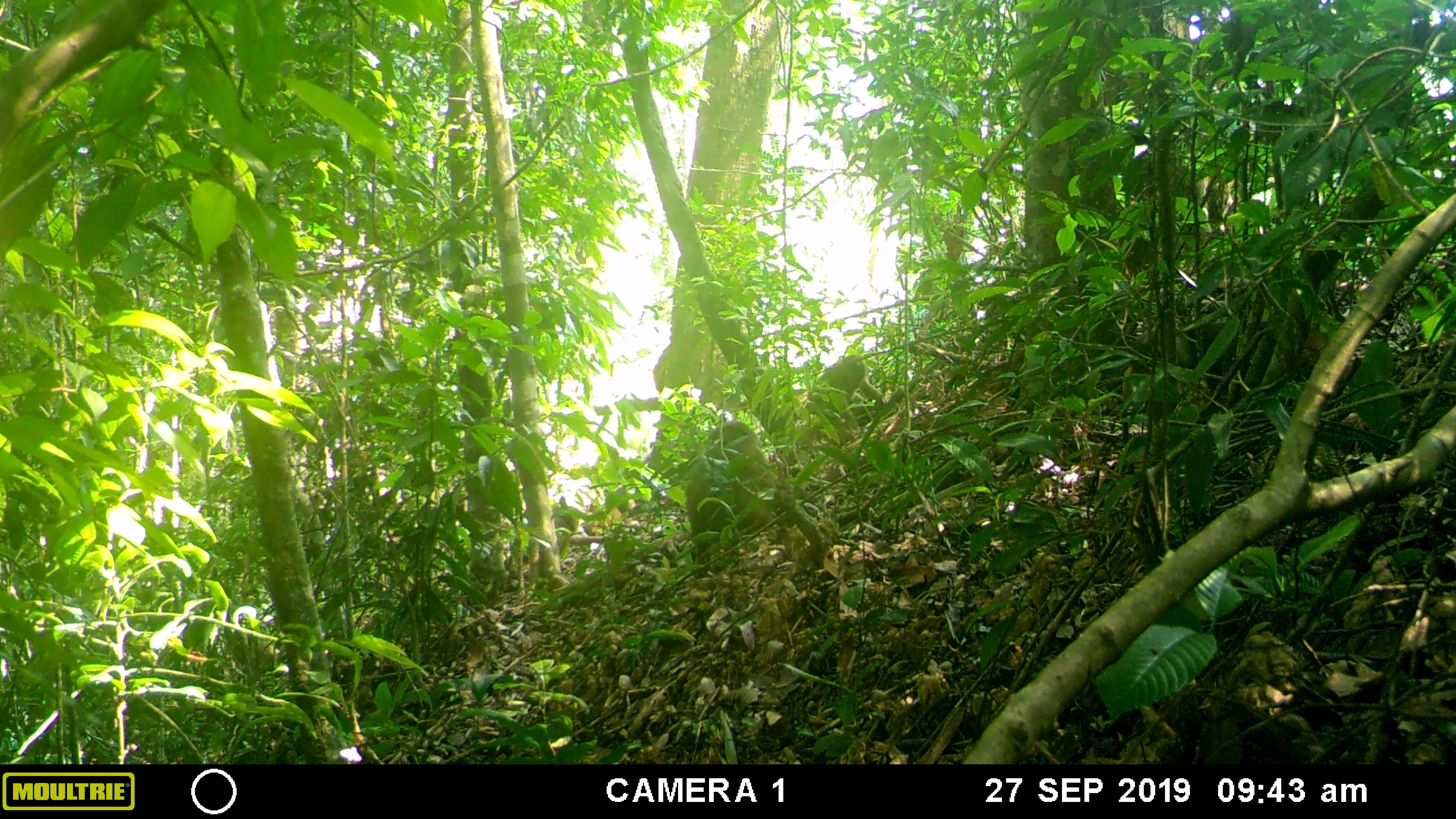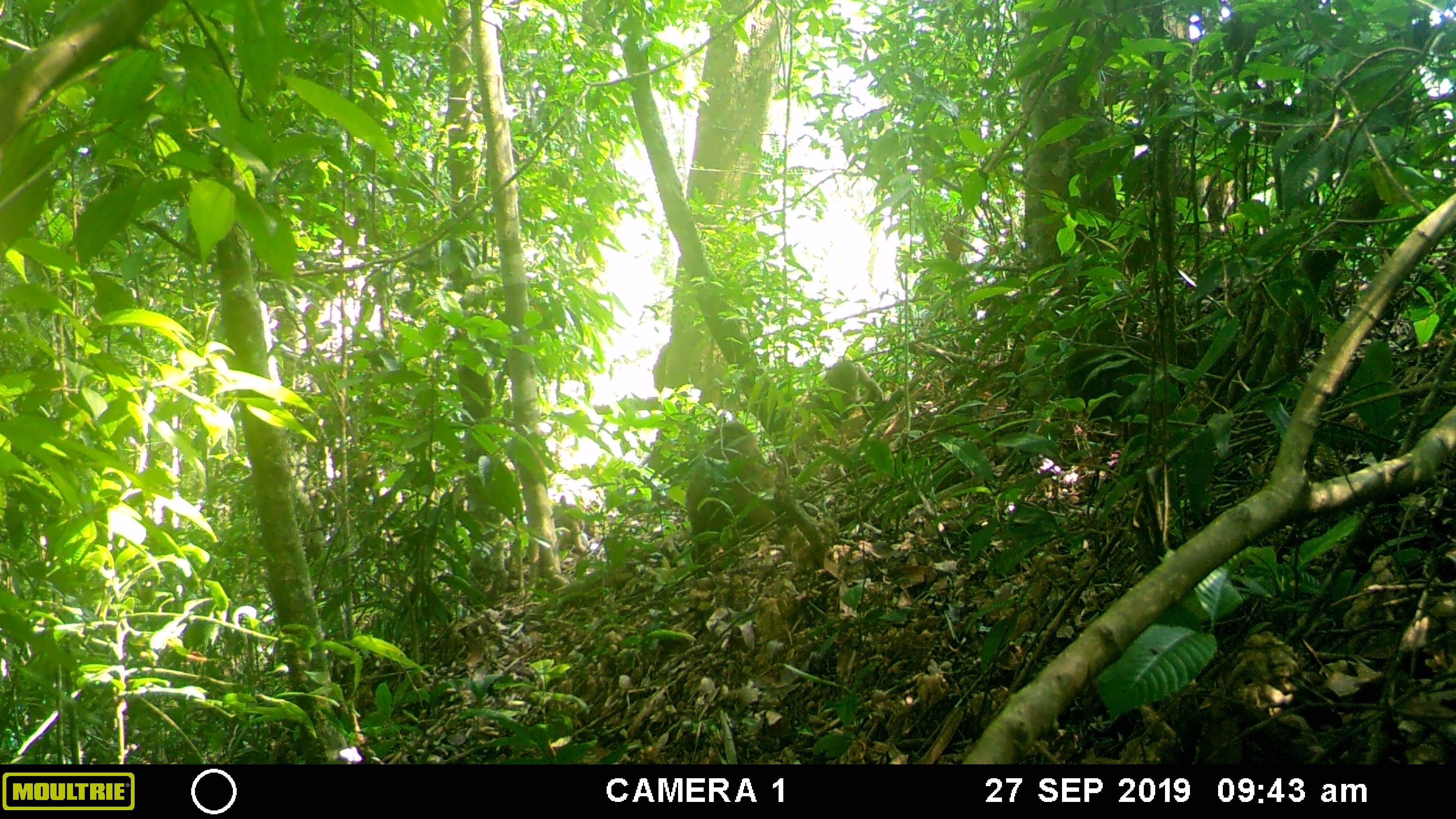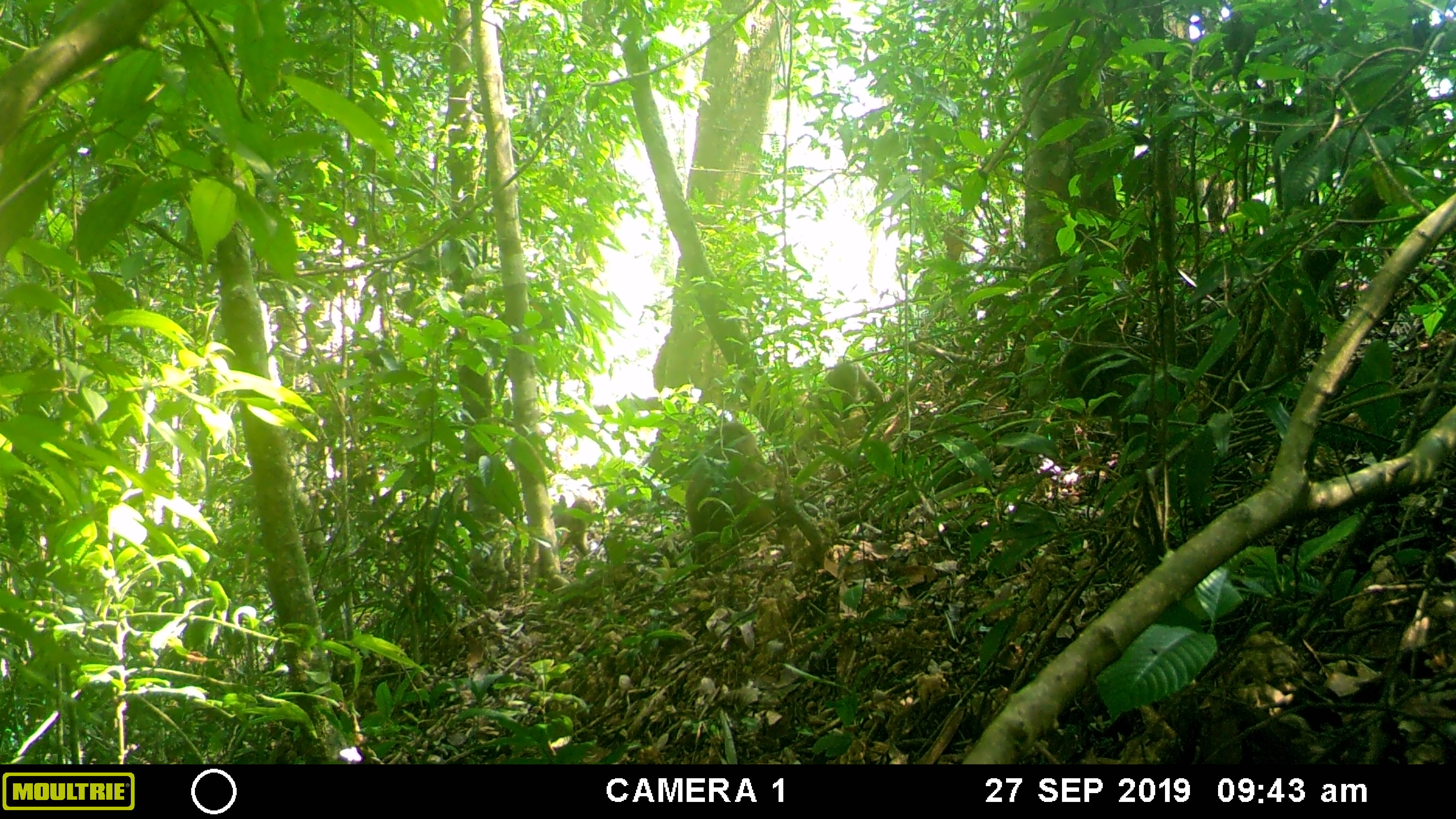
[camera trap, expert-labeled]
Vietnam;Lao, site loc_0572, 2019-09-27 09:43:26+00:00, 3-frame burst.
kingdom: Animalia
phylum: Chordata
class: Mammalia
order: Primates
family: Cercopithecidae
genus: Macaca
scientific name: Macaca arctoides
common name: stump-tailed macaque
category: stump tailed macaque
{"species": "stump tailed macaque (stump-tailed macaque) (Macaca arctoides)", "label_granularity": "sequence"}